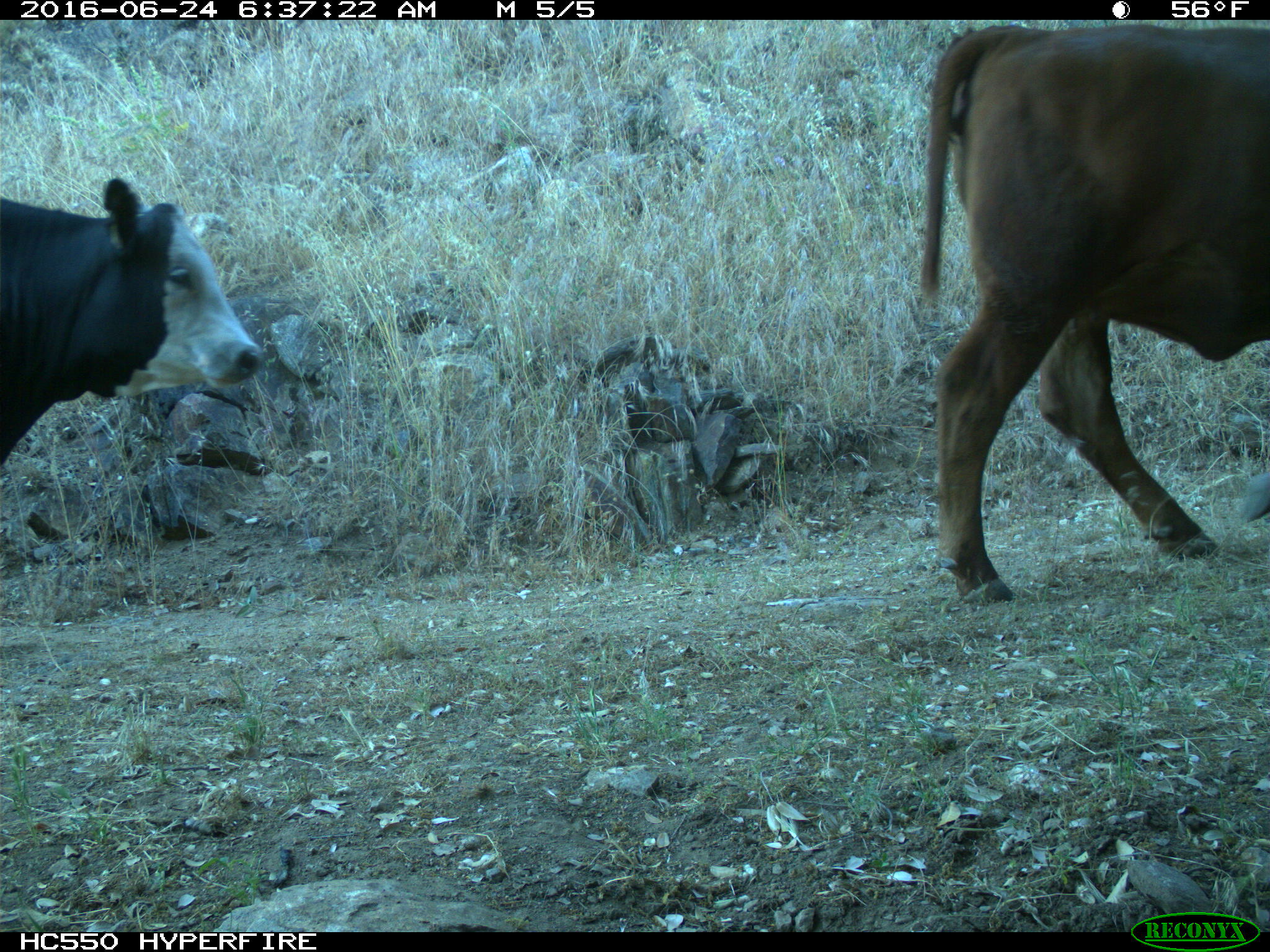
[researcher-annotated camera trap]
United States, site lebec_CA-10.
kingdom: Animalia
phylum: Chordata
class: Mammalia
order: Artiodactyla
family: Bovidae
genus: Bos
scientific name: Bos taurus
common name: domestic cow